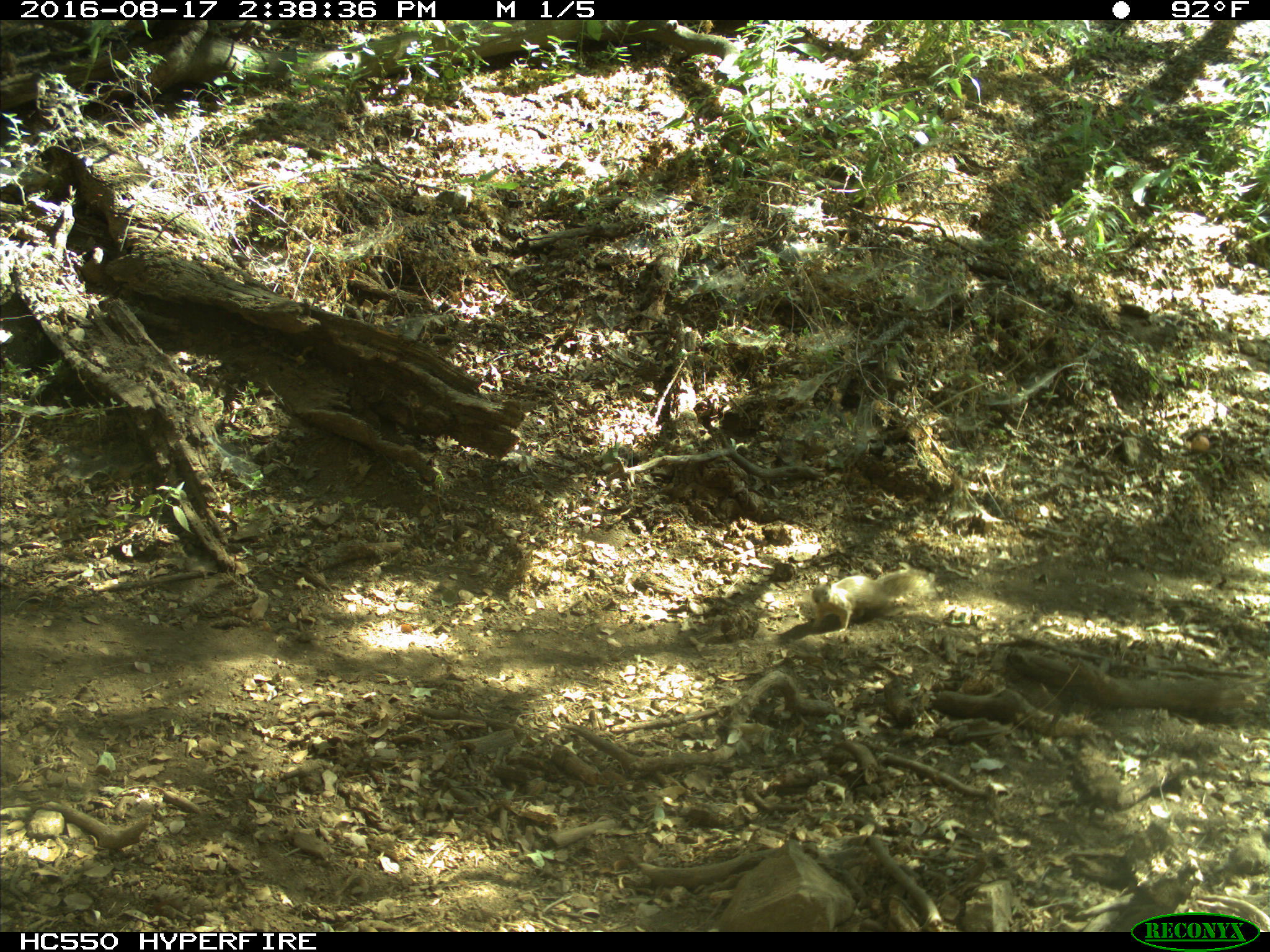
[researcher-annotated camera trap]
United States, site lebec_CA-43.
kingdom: Animalia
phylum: Chordata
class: Mammalia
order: Rodentia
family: Sciuridae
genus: Otospermophilus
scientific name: Otospermophilus beecheyi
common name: california ground squirrel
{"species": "Otospermophilus beecheyi (california ground squirrel)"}